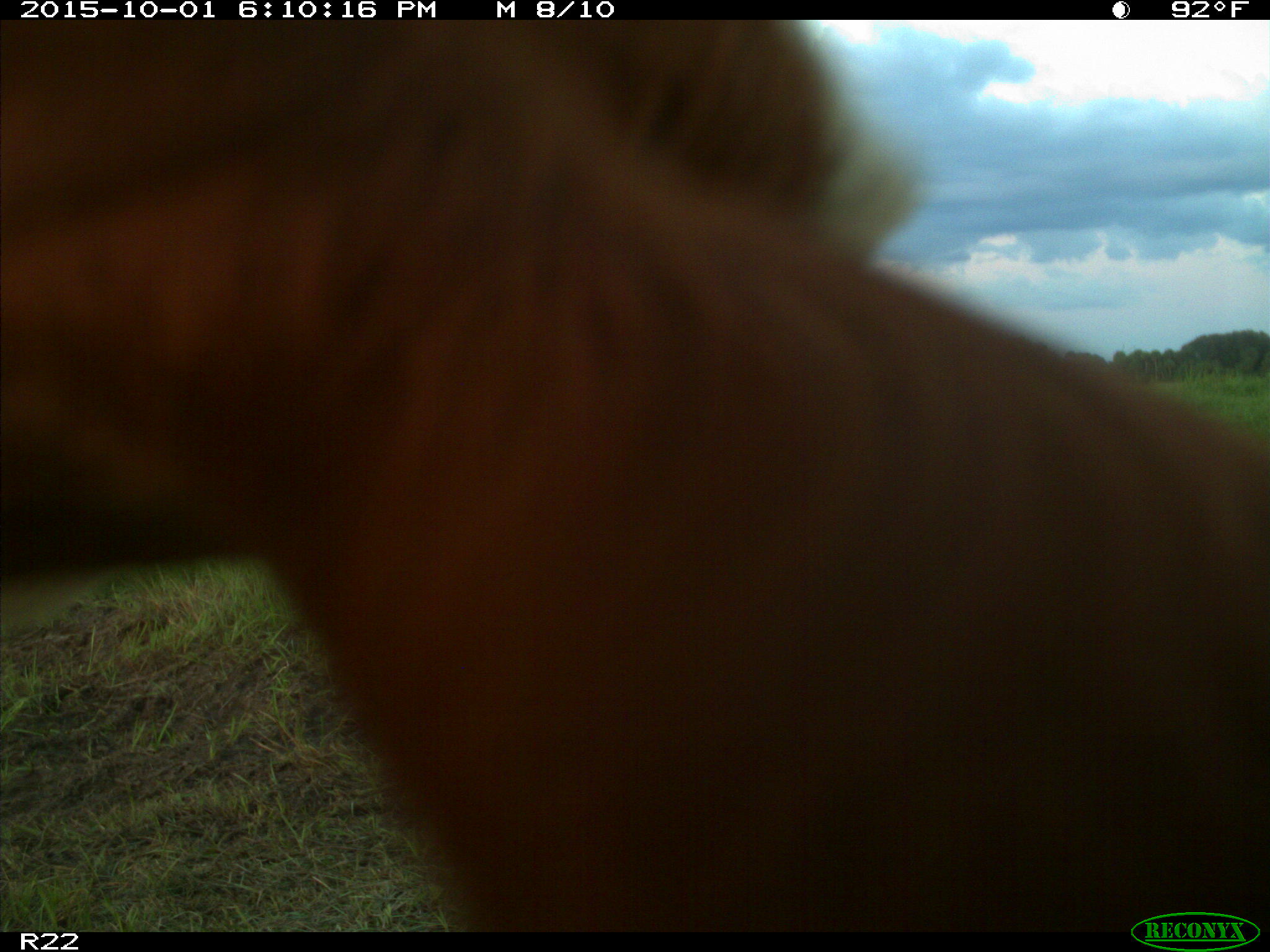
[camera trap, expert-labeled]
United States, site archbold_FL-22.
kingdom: Animalia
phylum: Chordata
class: Mammalia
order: Artiodactyla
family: Bovidae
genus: Bos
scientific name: Bos taurus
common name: domestic cow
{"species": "Bos taurus (domestic cow)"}